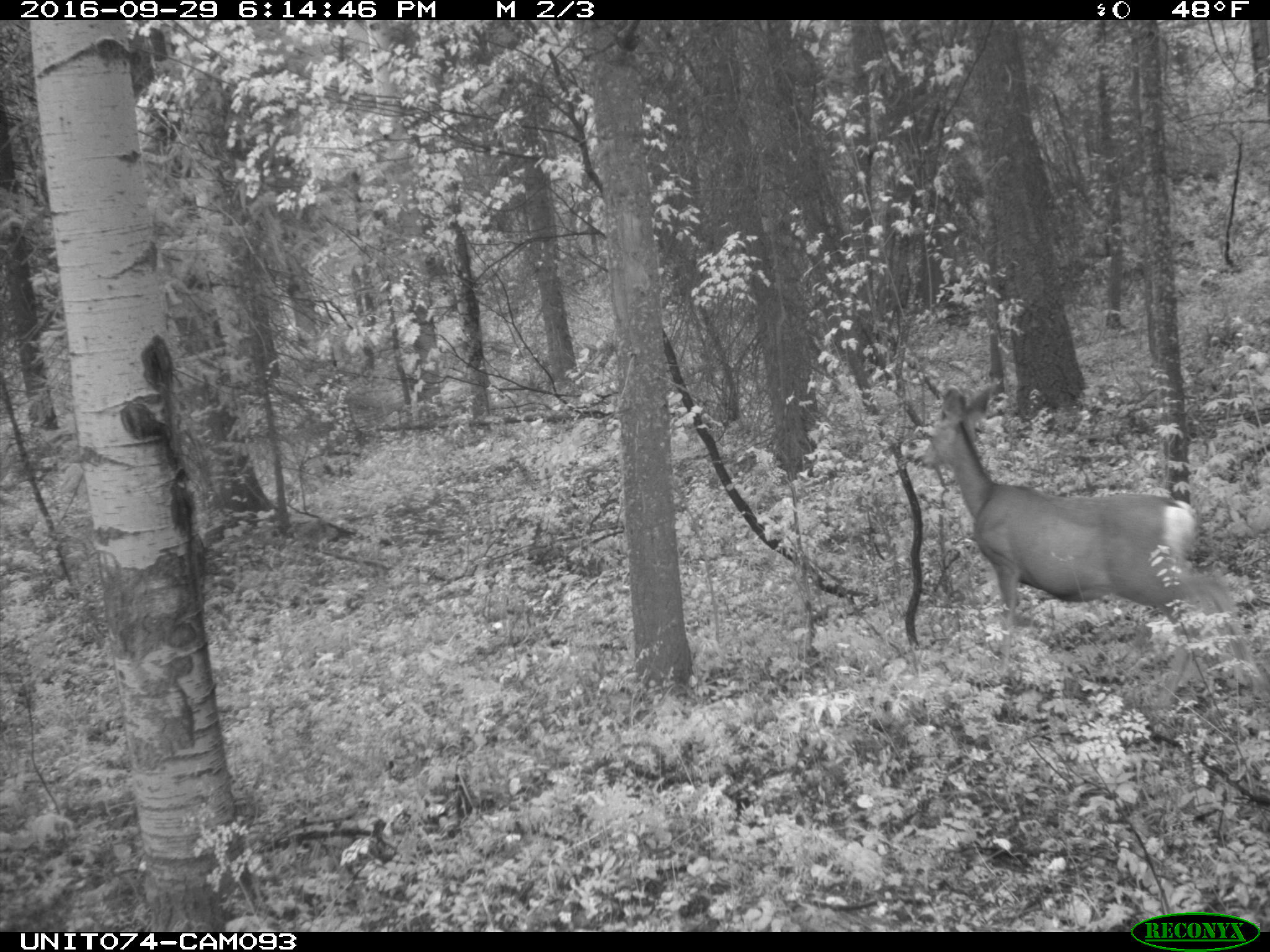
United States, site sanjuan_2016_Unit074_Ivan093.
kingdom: Animalia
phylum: Chordata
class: Mammalia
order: Artiodactyla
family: Cervidae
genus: Odocoileus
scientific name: Odocoileus hemionus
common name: mule deer